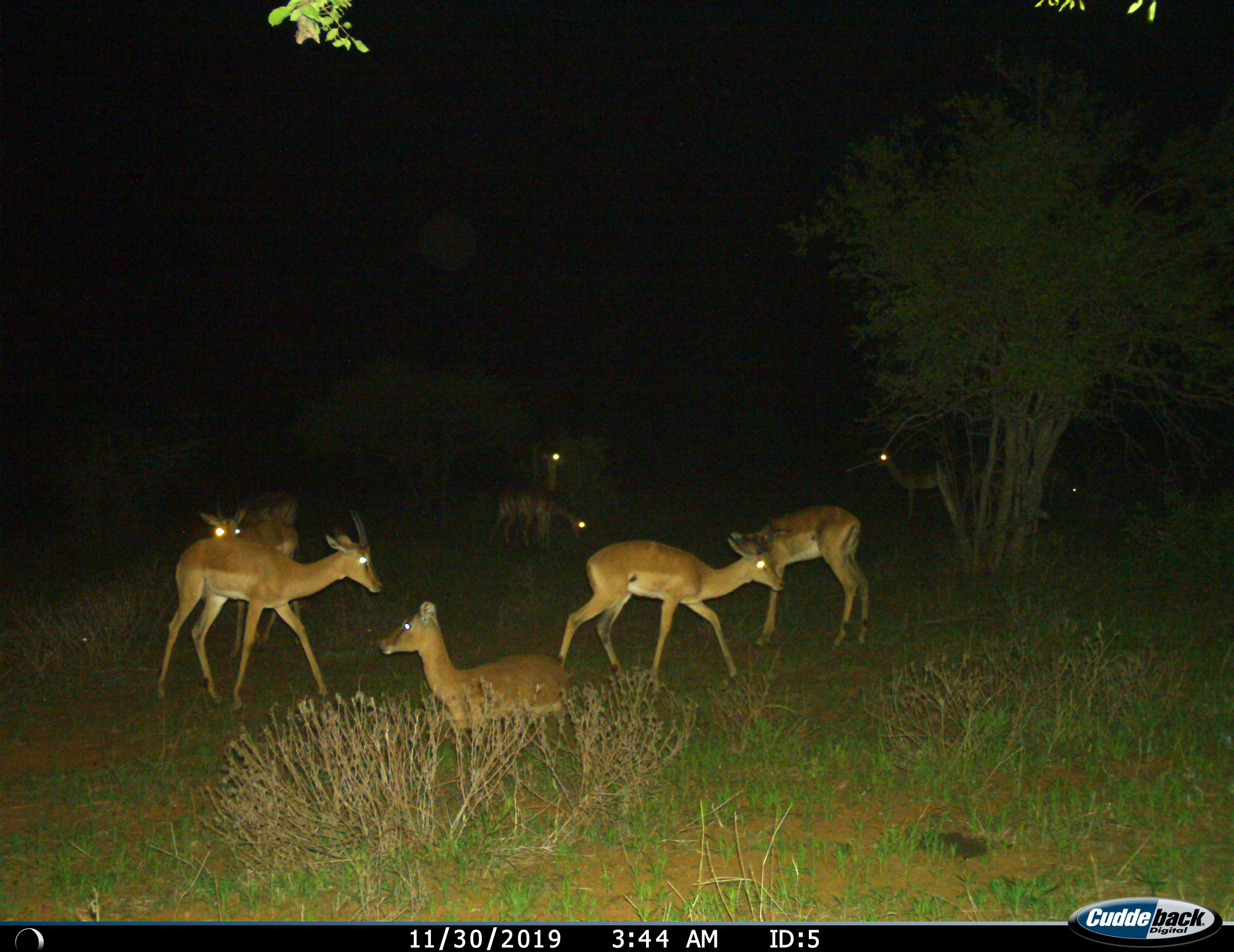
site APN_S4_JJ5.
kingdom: Animalia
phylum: Chordata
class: Mammalia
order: Artiodactyla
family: Bovidae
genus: Aepyceros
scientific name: Aepyceros melampus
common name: impala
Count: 10.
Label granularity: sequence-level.